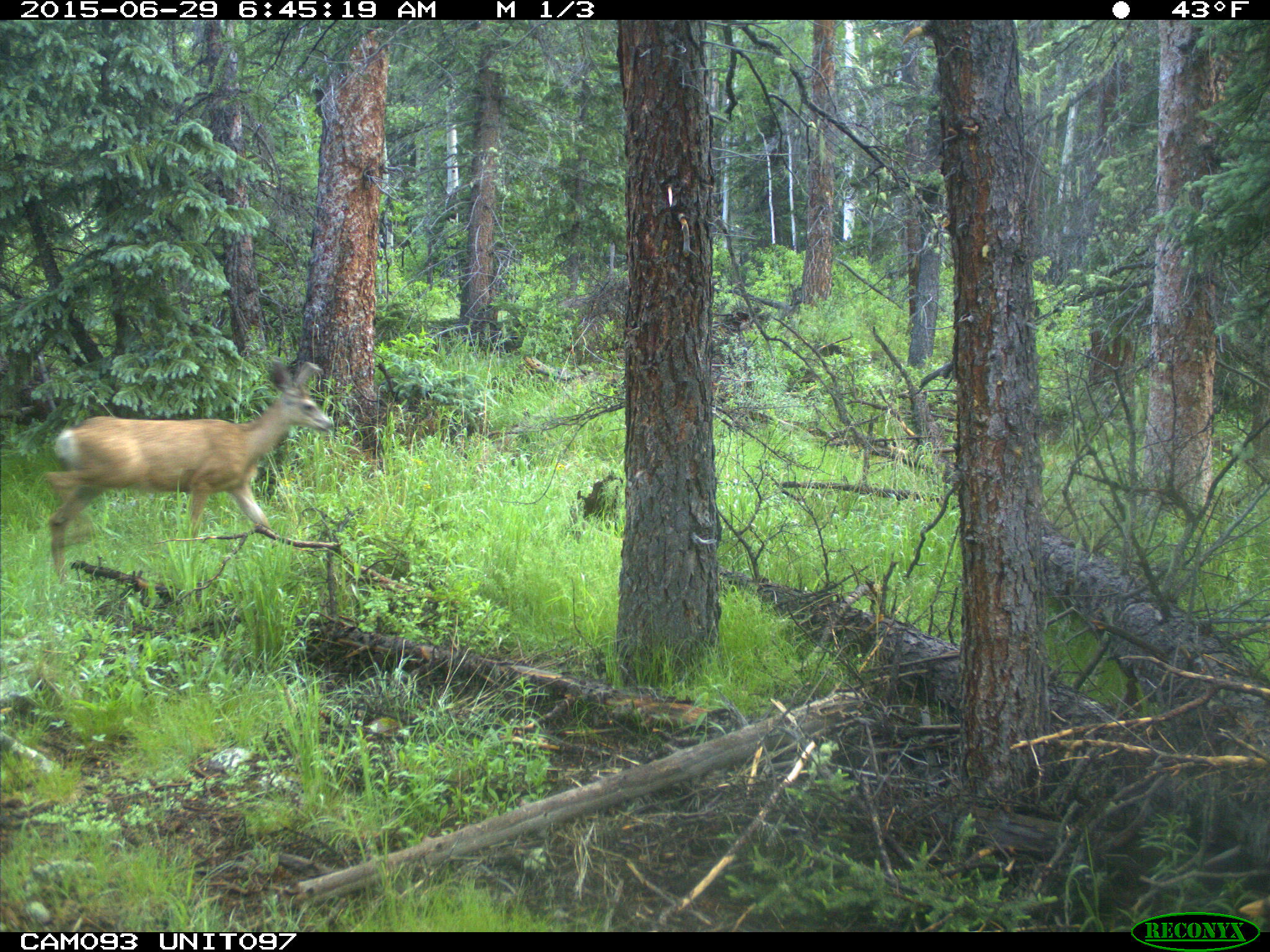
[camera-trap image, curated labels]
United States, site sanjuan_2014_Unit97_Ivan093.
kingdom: Animalia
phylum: Chordata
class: Mammalia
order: Artiodactyla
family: Cervidae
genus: Odocoileus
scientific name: Odocoileus hemionus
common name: mule deer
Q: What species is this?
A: Odocoileus hemionus (mule deer).